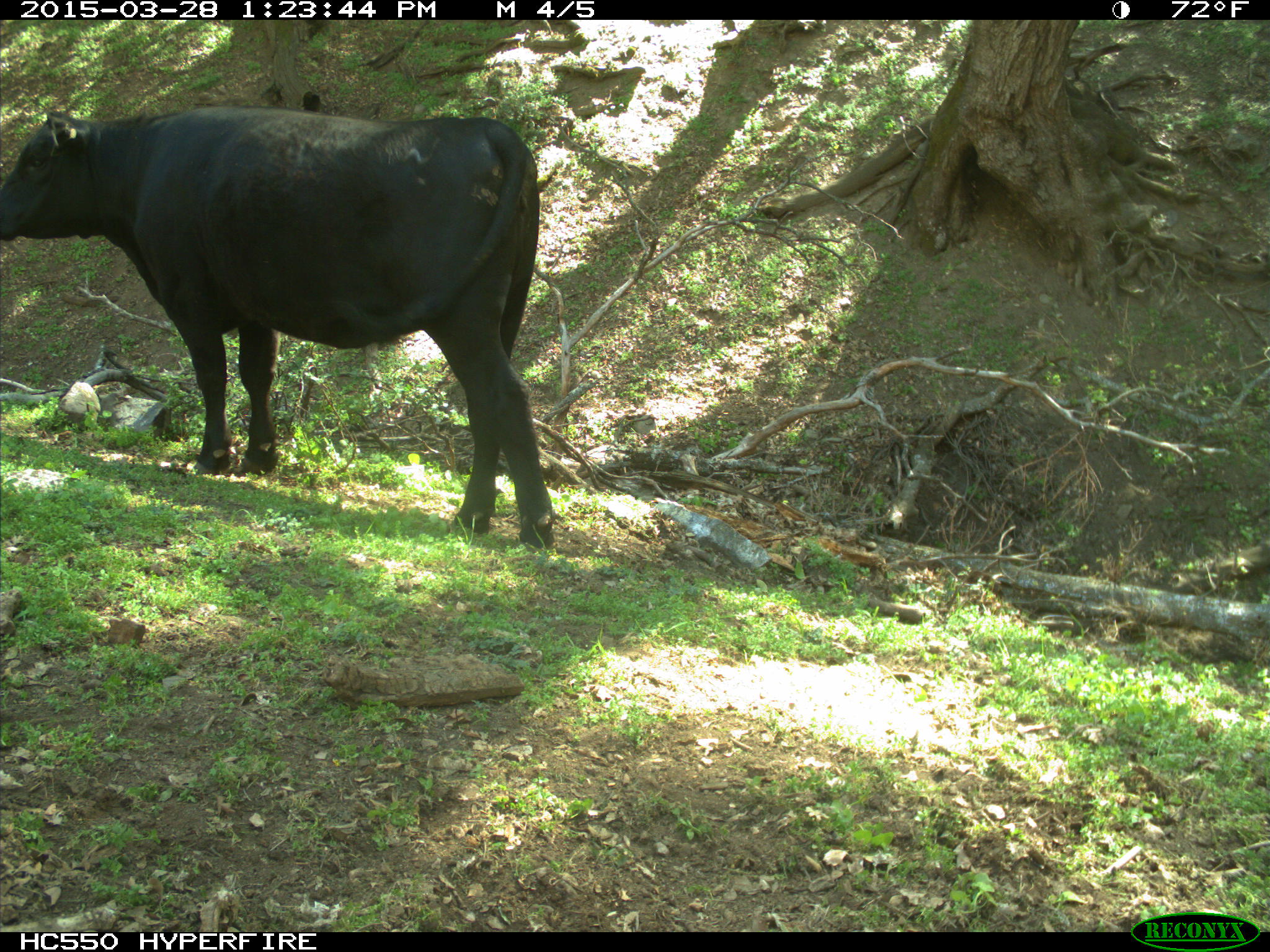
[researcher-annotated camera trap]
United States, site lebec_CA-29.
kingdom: Animalia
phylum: Chordata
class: Mammalia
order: Artiodactyla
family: Bovidae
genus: Bos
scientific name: Bos taurus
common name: domestic cow